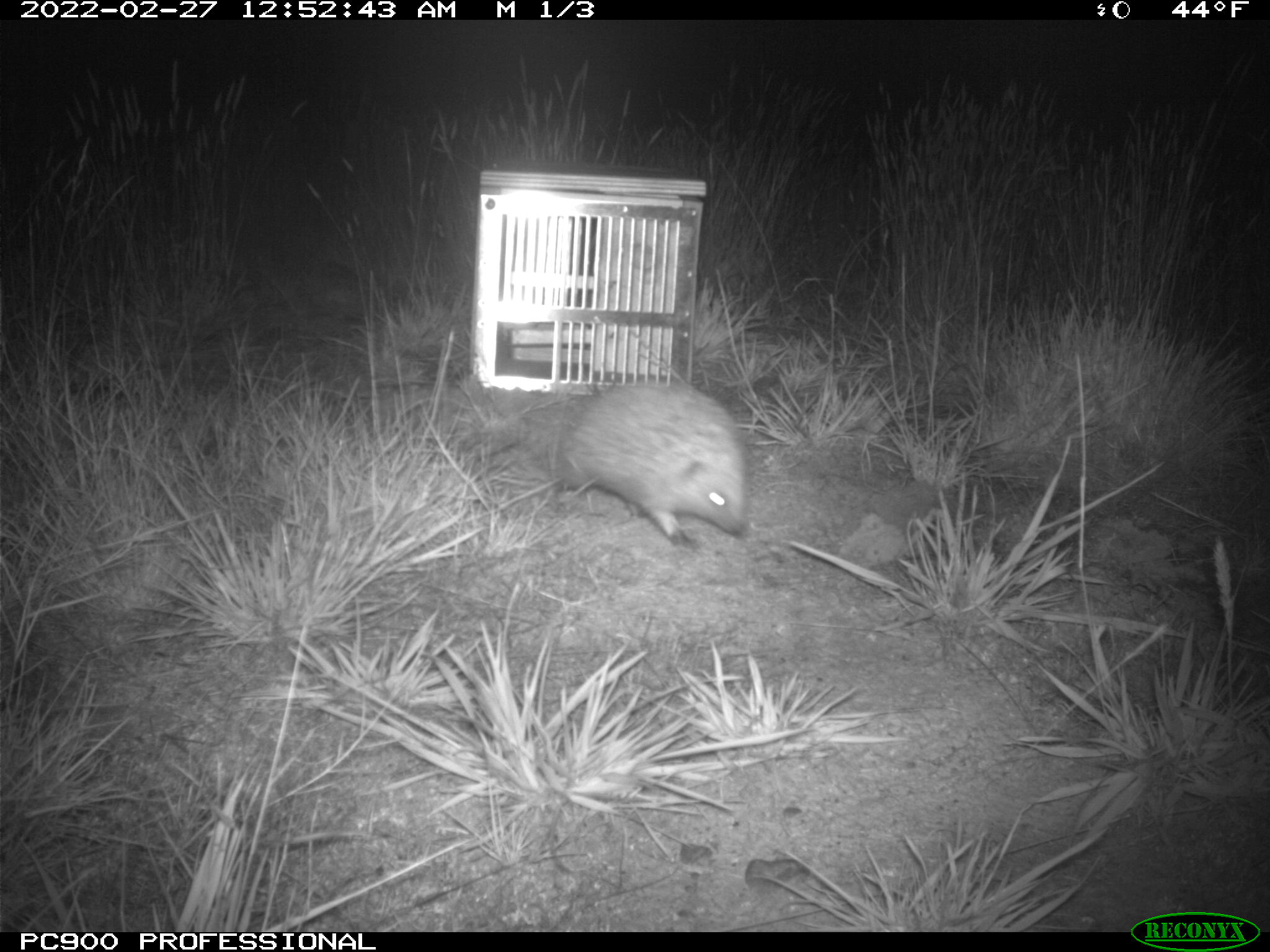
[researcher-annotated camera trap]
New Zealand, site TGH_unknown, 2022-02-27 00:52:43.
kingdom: Animalia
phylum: Chordata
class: Mammalia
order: Eulipotyphla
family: Erinaceidae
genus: Erinaceus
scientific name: Erinaceus europaeus europaeus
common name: european hedgehog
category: hedgehog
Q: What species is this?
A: Hedgehog (european hedgehog) (Erinaceus europaeus europaeus).